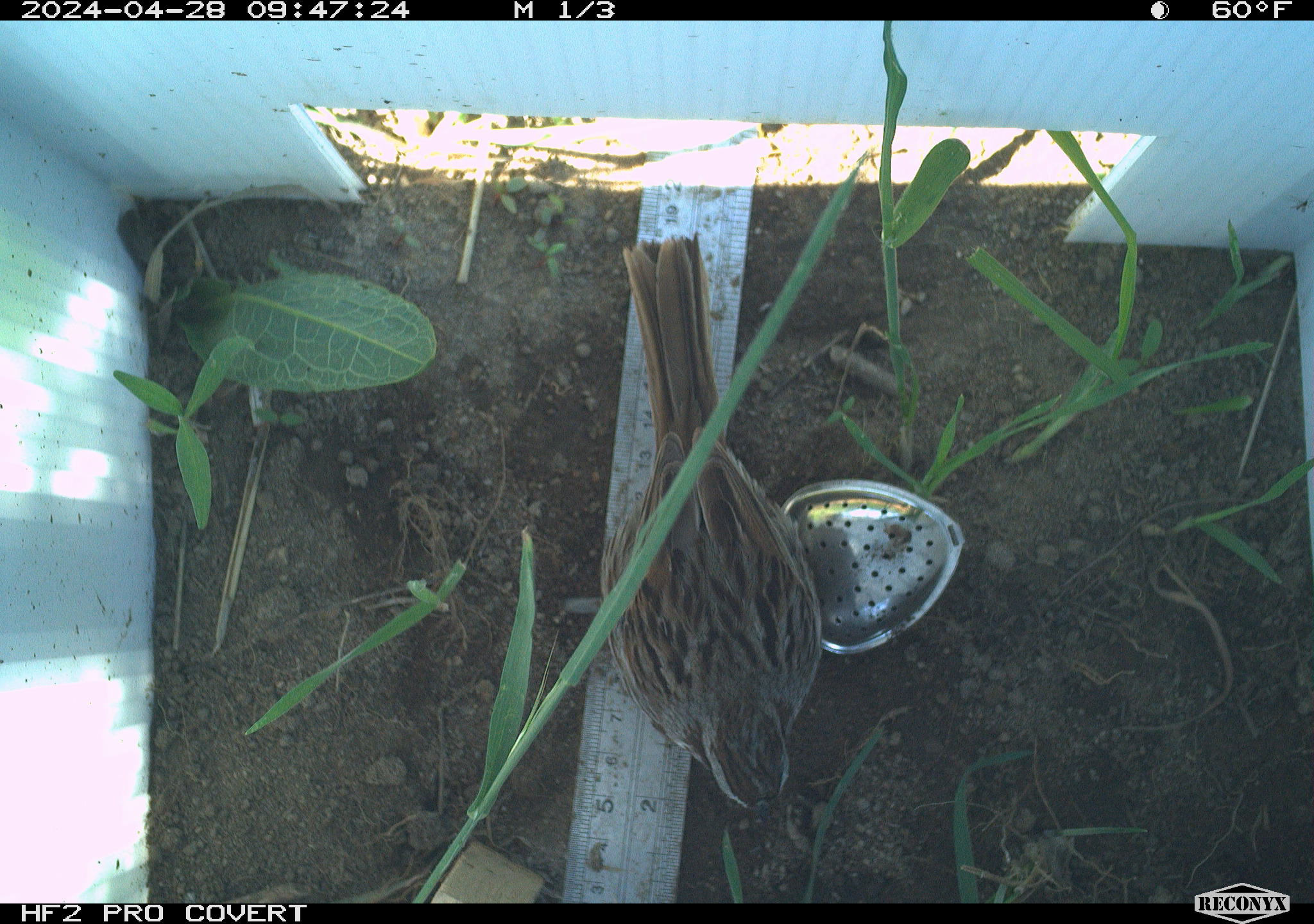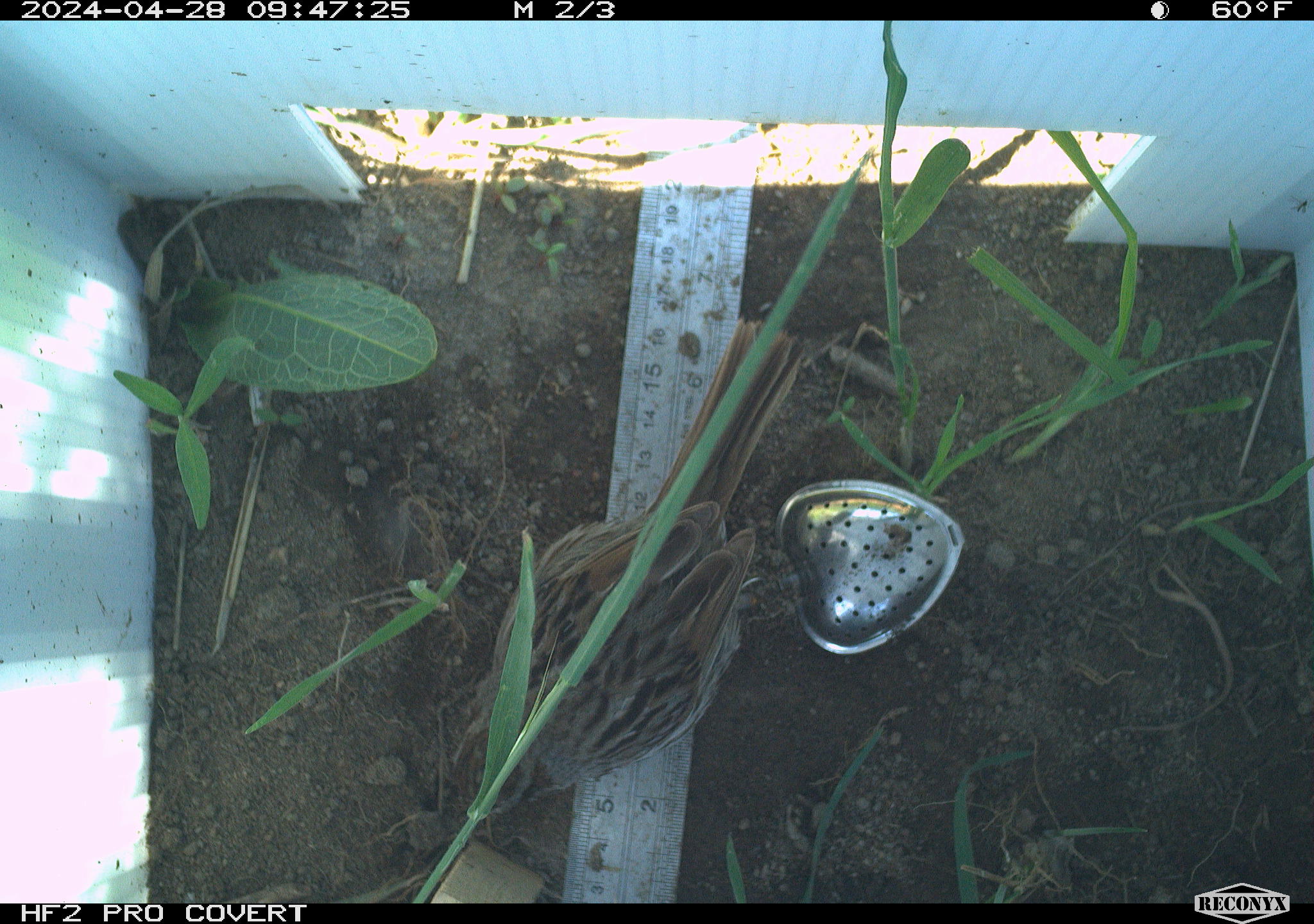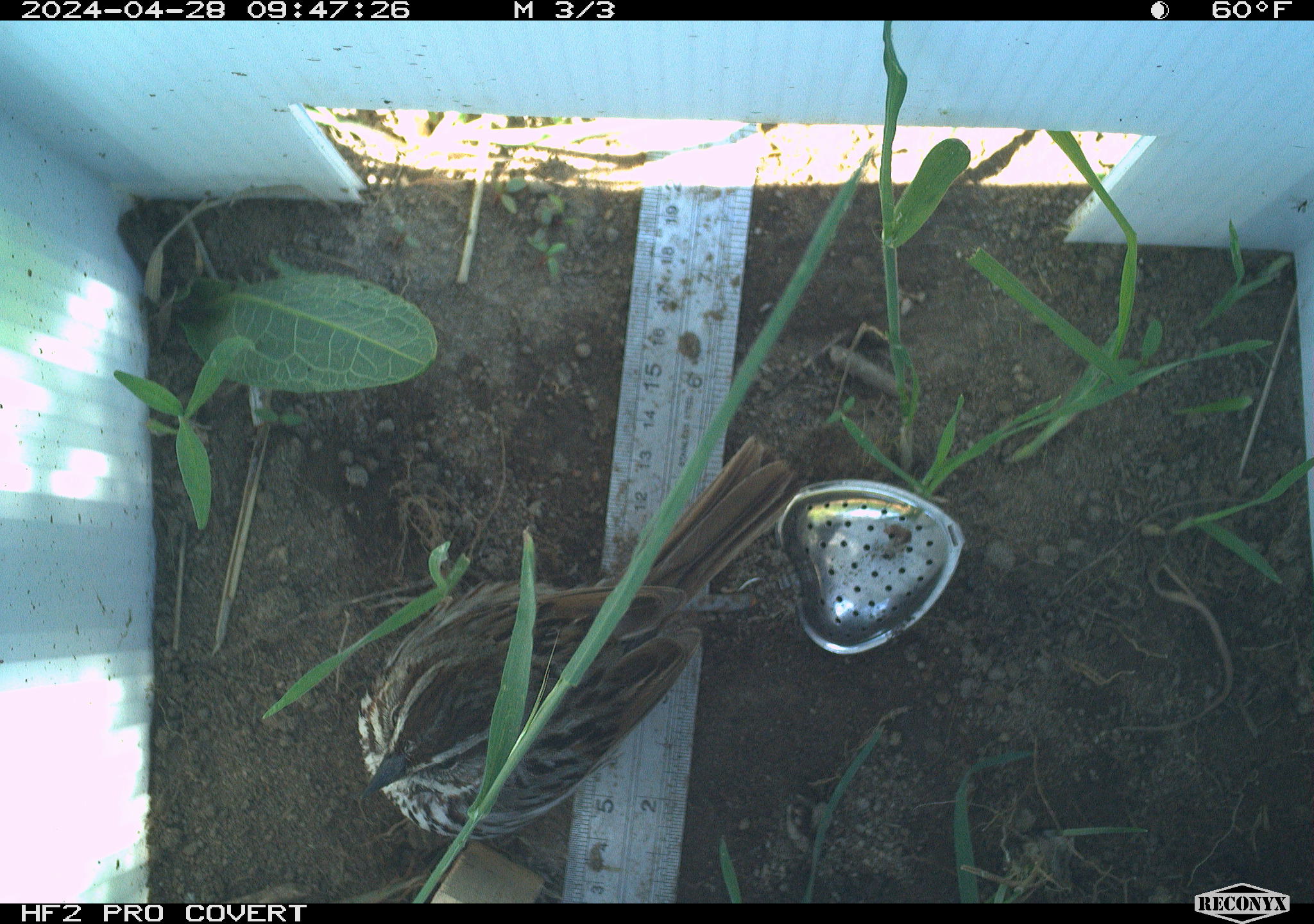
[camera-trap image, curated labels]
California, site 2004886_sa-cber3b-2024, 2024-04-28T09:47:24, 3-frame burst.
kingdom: Animalia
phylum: Chordata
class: Aves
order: Passeriformes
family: Passerellidae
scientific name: Passerellidae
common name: new world sparrows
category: passerellidae family